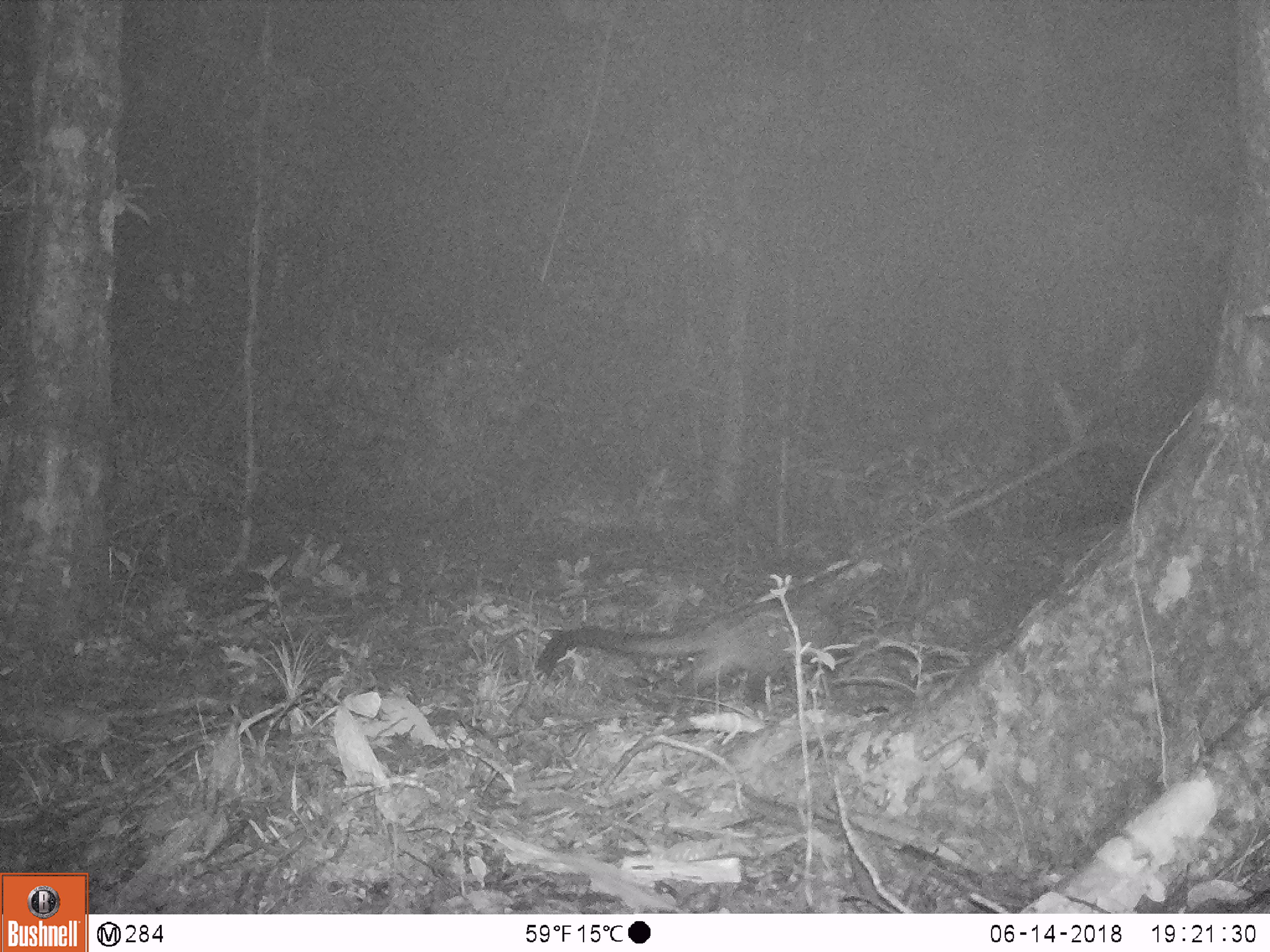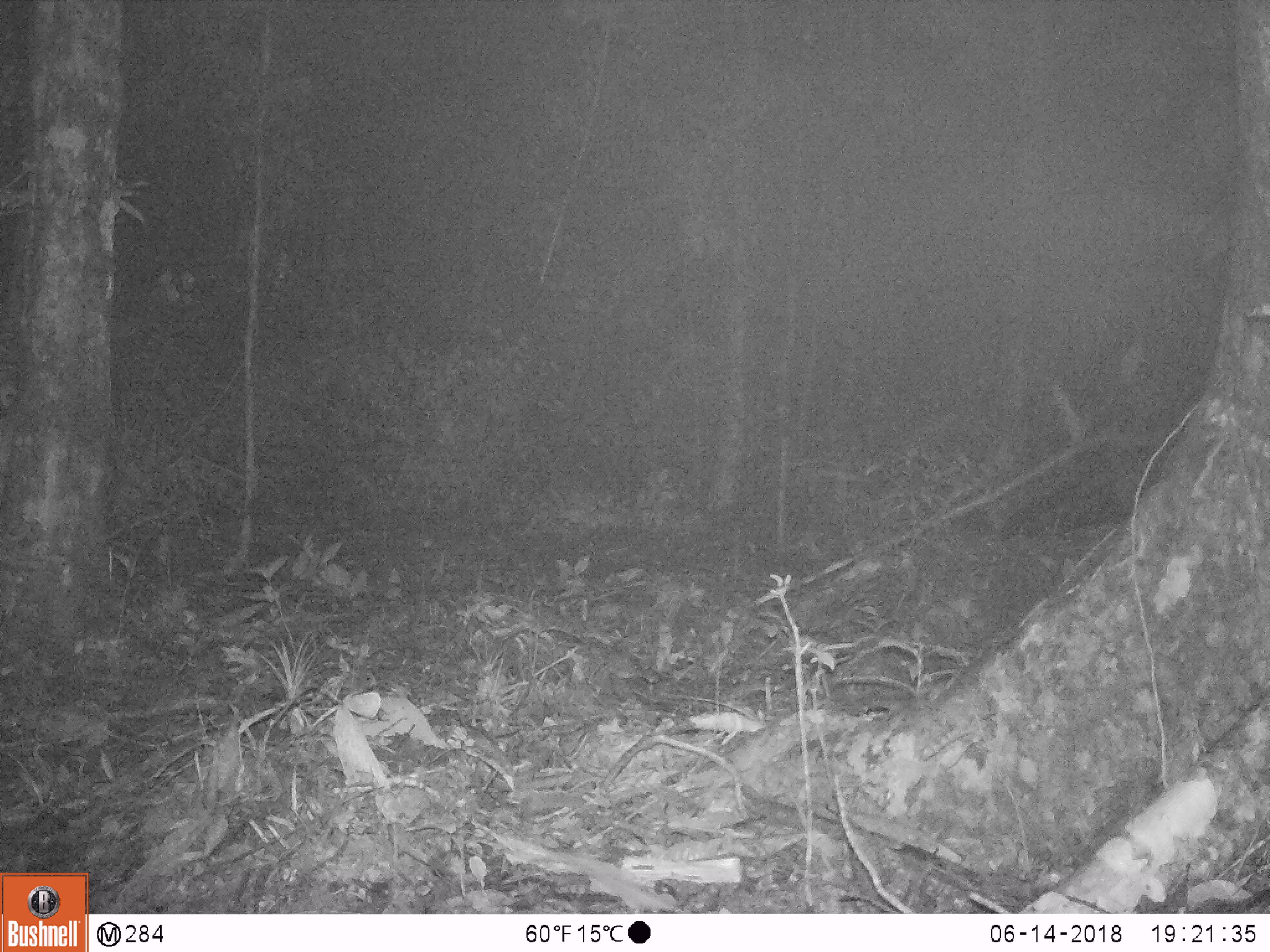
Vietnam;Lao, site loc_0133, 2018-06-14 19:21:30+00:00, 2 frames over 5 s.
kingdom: Animalia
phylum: Chordata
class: Mammalia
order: Carnivora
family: Viverridae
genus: Paradoxurus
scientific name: Paradoxurus hermaphroditus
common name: common palm civet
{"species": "common palm civet (Paradoxurus hermaphroditus)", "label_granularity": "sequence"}